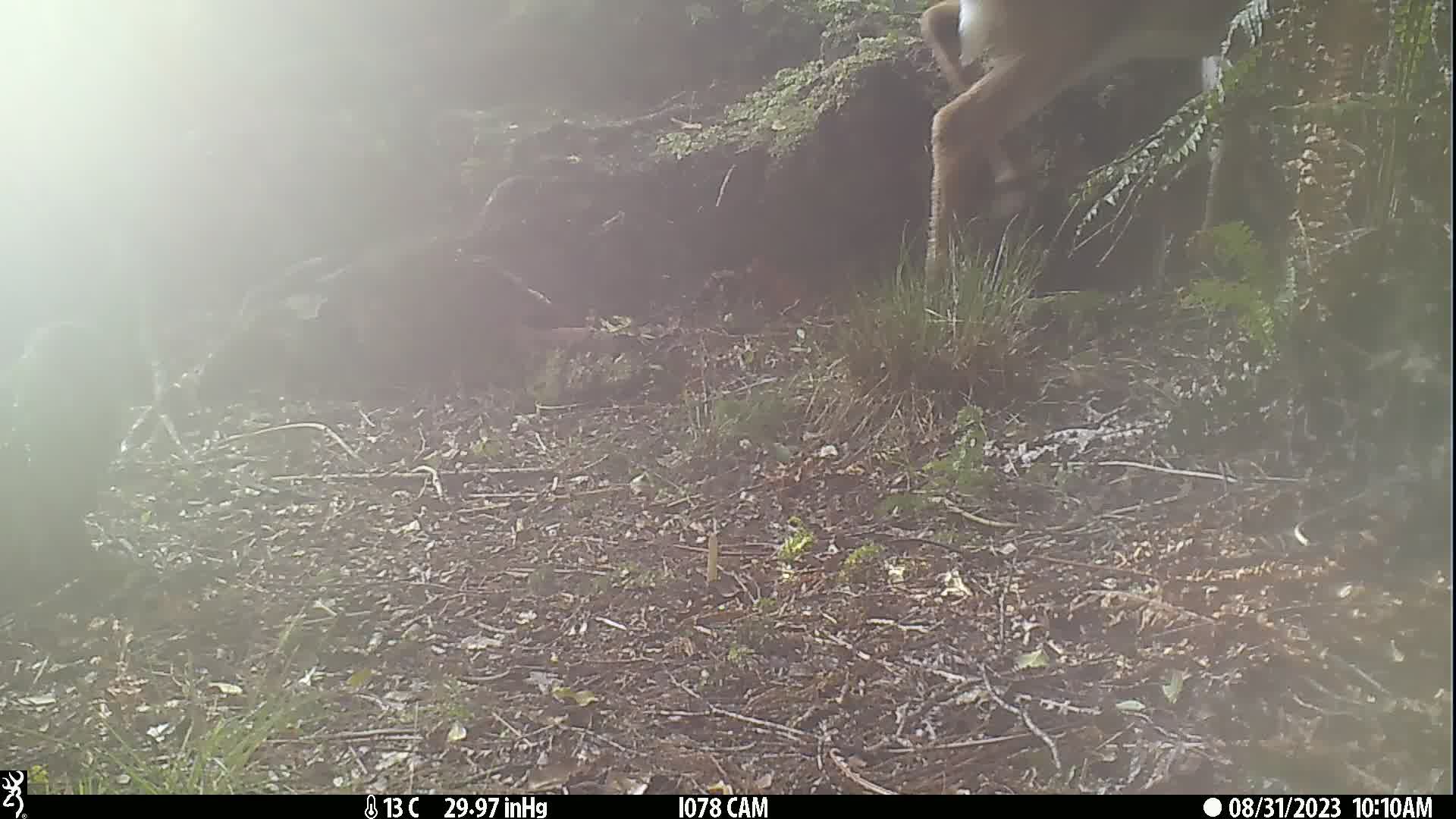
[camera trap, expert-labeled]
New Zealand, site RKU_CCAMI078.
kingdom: Animalia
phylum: Chordata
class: Mammalia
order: Artiodactyla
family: Cervidae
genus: Odocoileus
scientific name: Odocoileus virginianus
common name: white-tailed deer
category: white tailed deer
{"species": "white tailed deer (white-tailed deer) (Odocoileus virginianus)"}